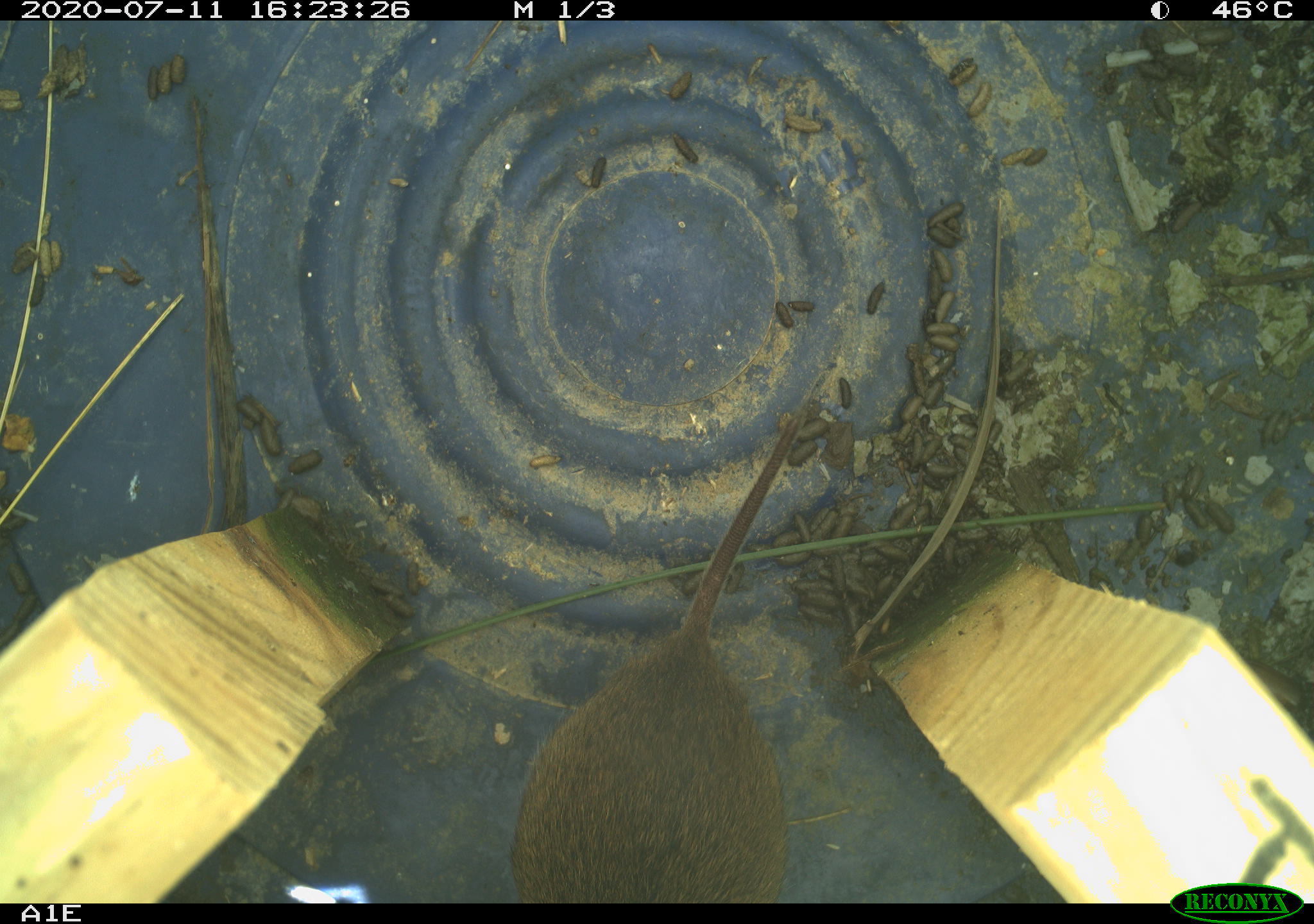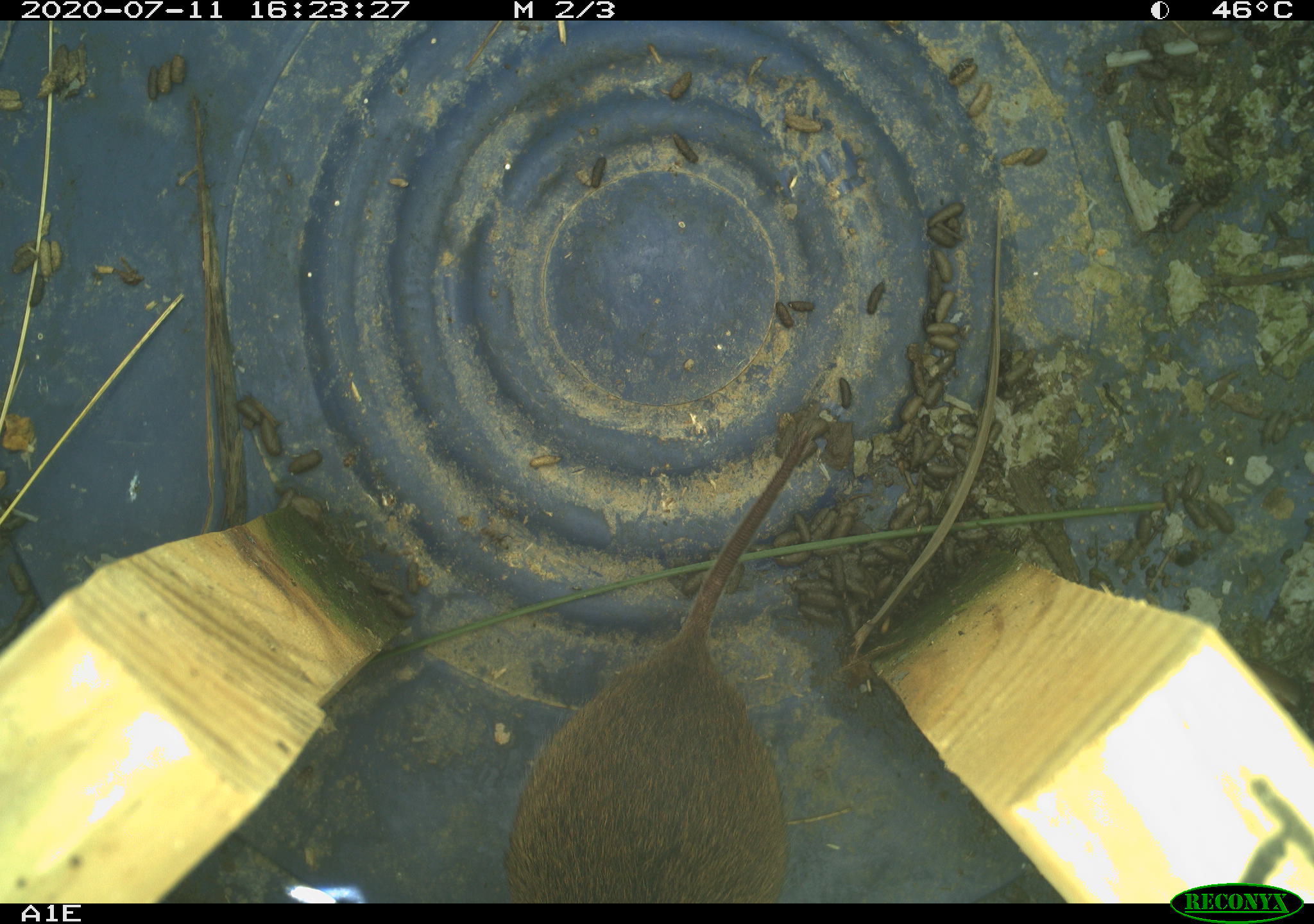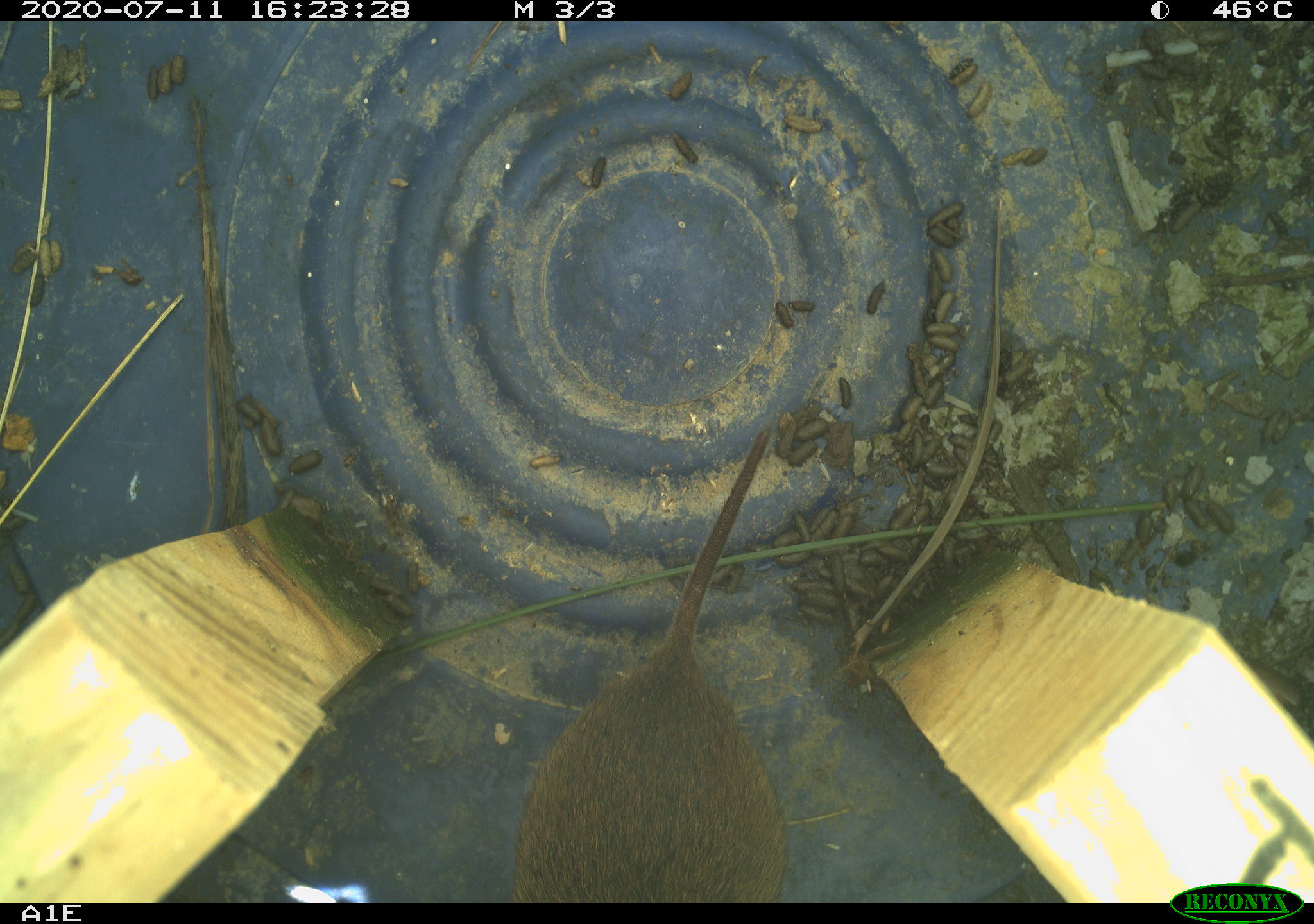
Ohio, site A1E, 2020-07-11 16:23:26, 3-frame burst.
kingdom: Animalia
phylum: Chordata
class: Mammalia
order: Rodentia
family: Cricetidae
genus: Microtus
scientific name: Microtus pennsylvanicus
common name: meadow vole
Meadow vole (Microtus pennsylvanicus).